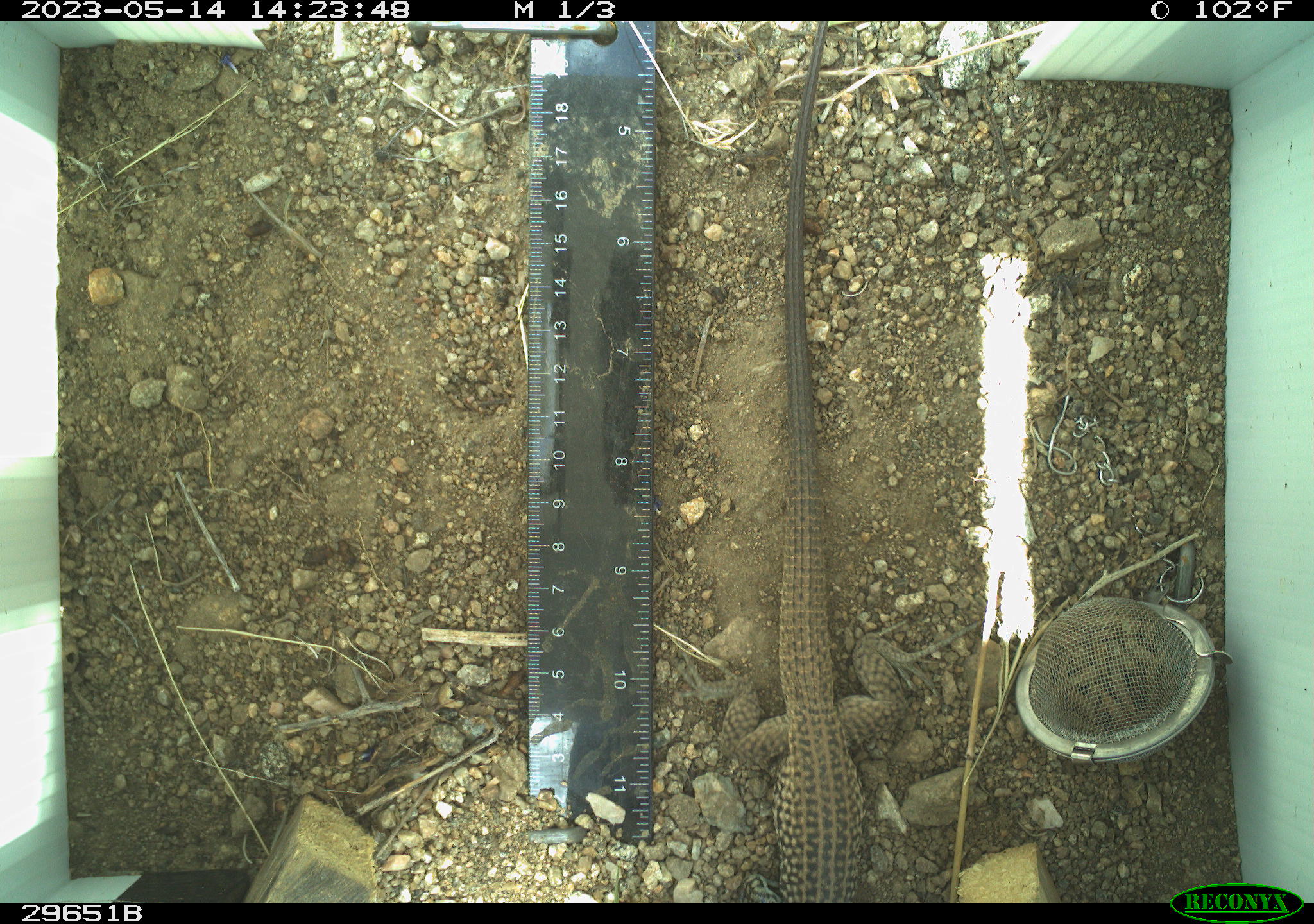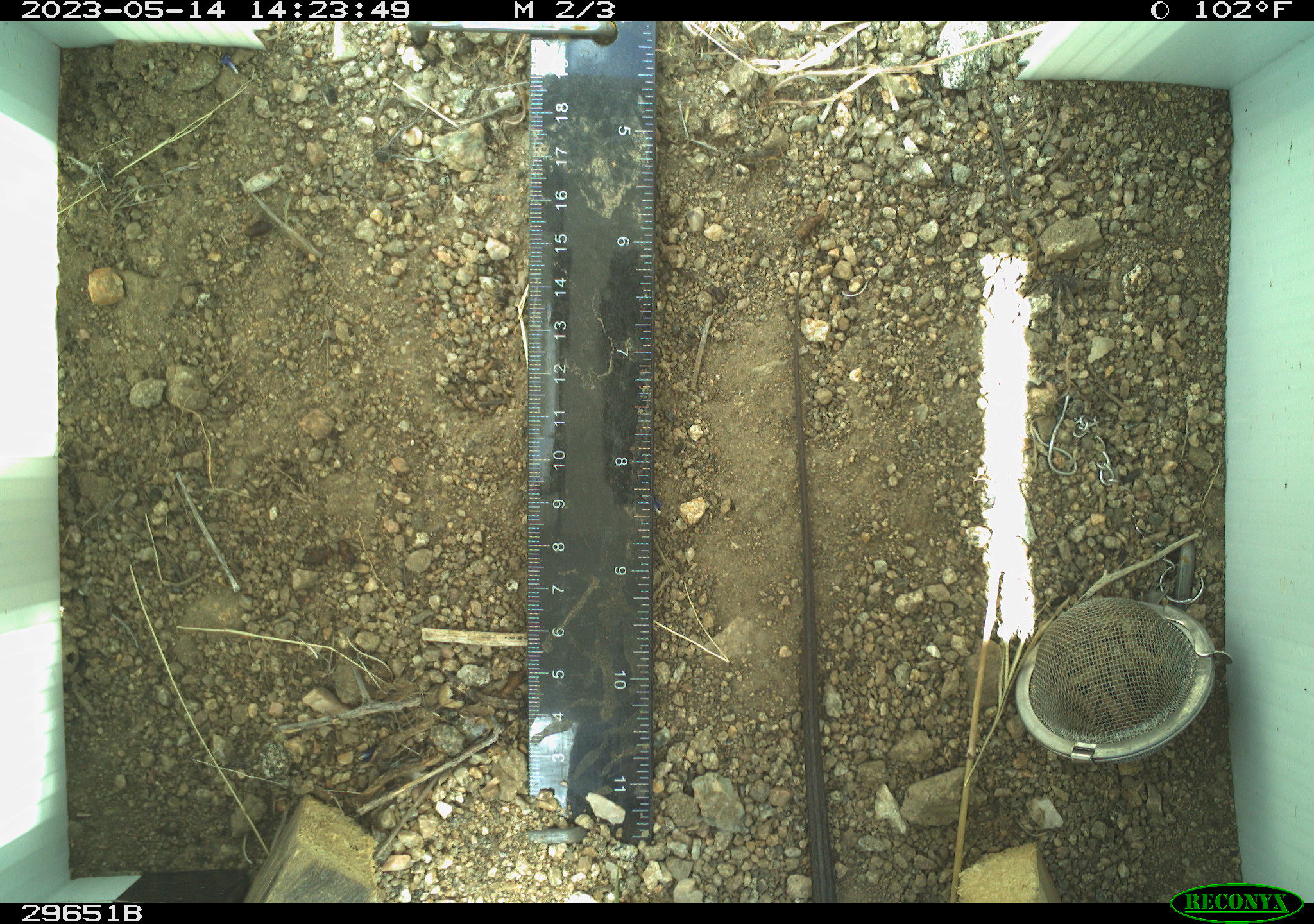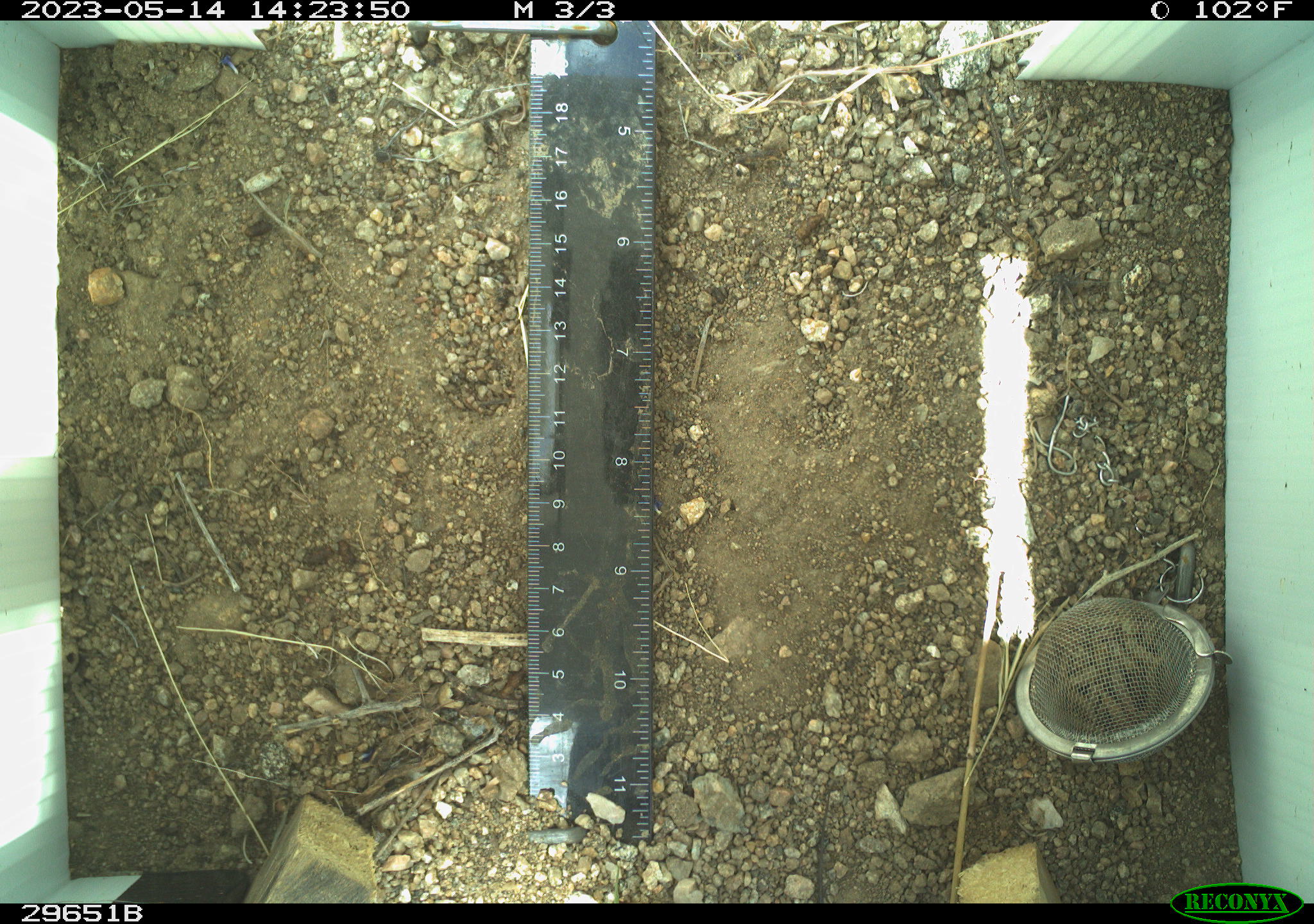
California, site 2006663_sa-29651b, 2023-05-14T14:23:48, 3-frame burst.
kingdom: Animalia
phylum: Chordata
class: Reptilia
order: Squamata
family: Teiidae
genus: Aspidoscelis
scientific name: Aspidoscelis tigris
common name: western whiptail